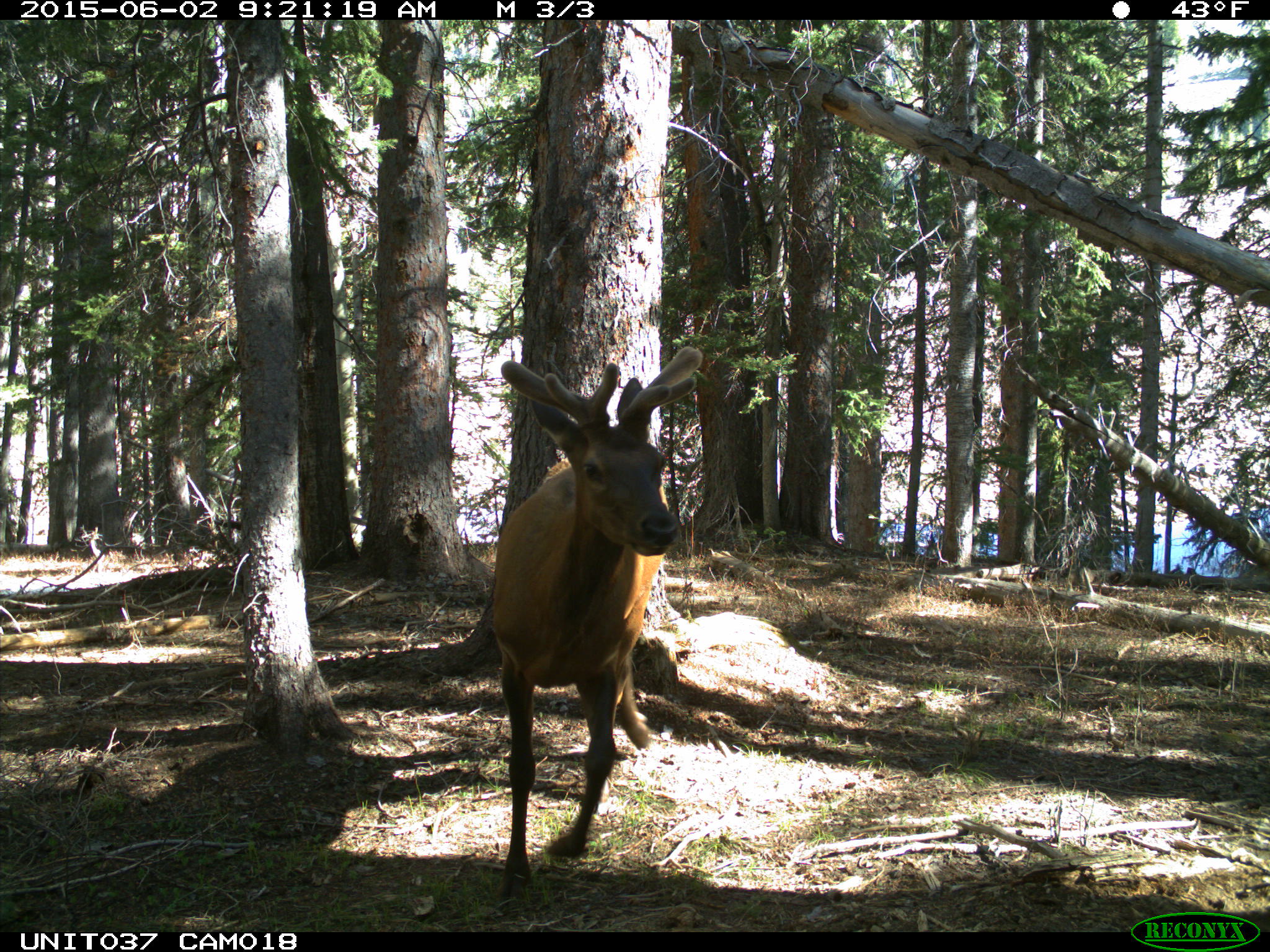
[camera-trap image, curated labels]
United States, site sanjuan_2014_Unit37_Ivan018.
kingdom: Animalia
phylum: Chordata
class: Mammalia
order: Artiodactyla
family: Cervidae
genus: Cervus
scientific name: Cervus elaphus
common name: red deer